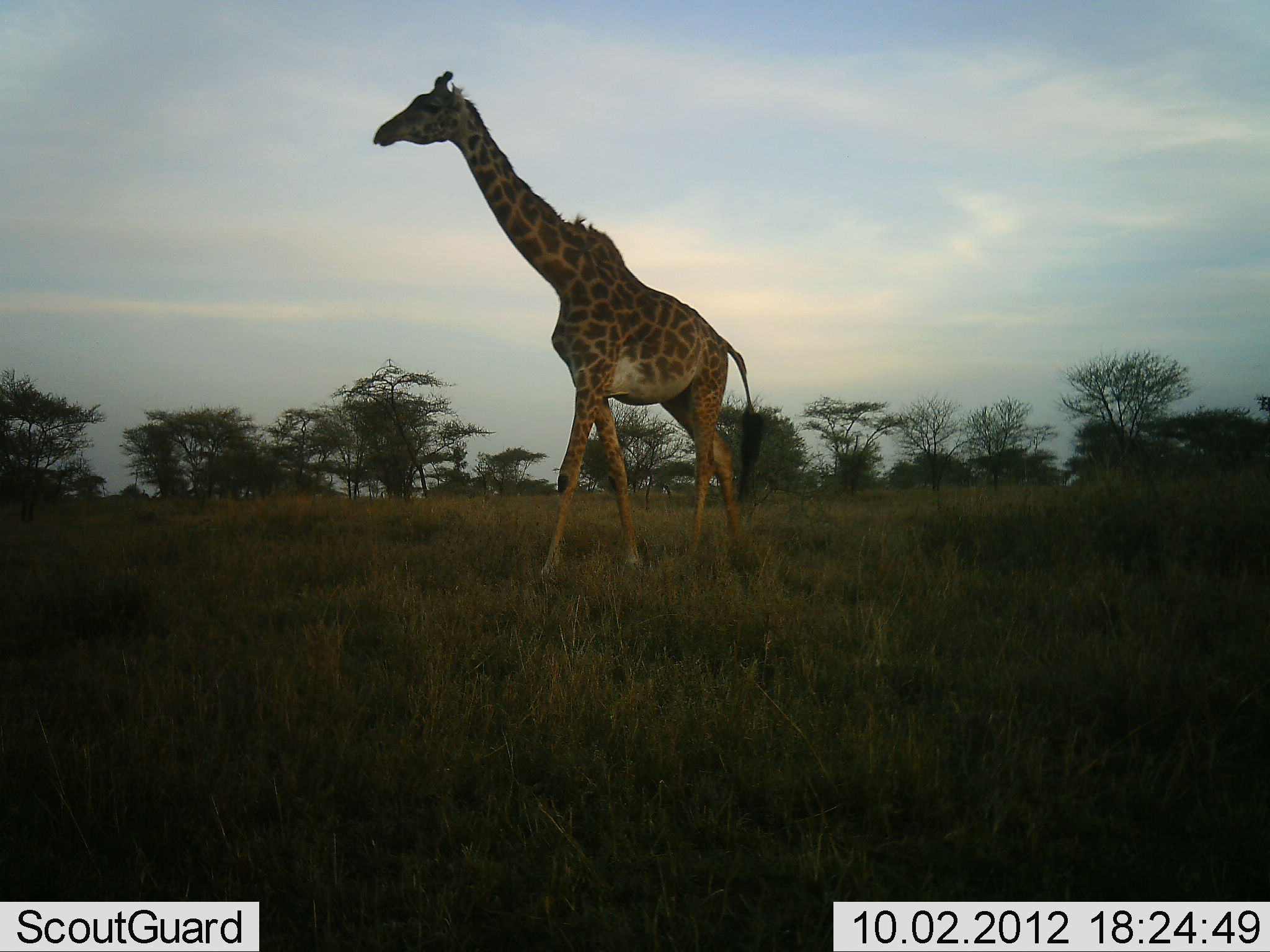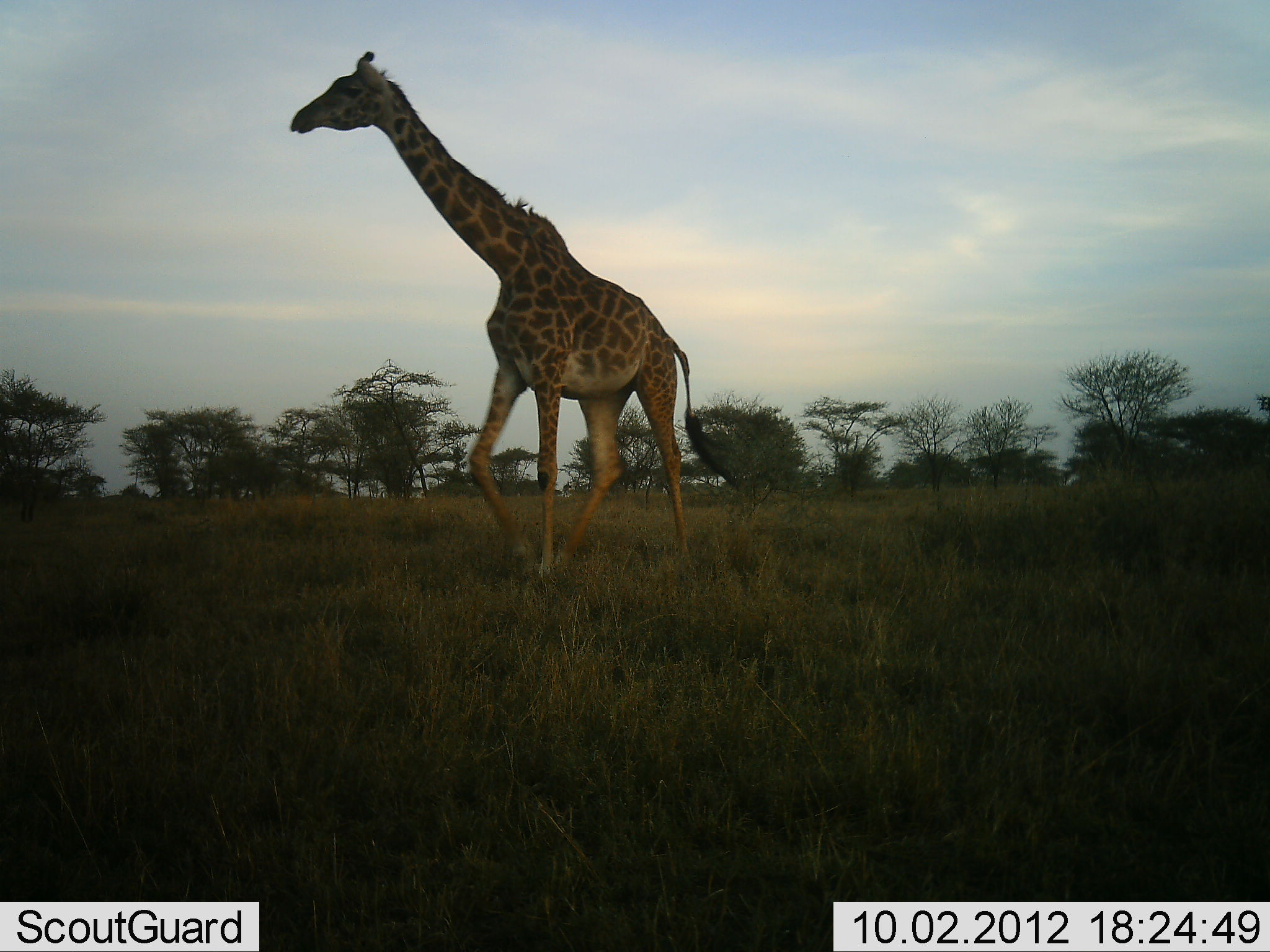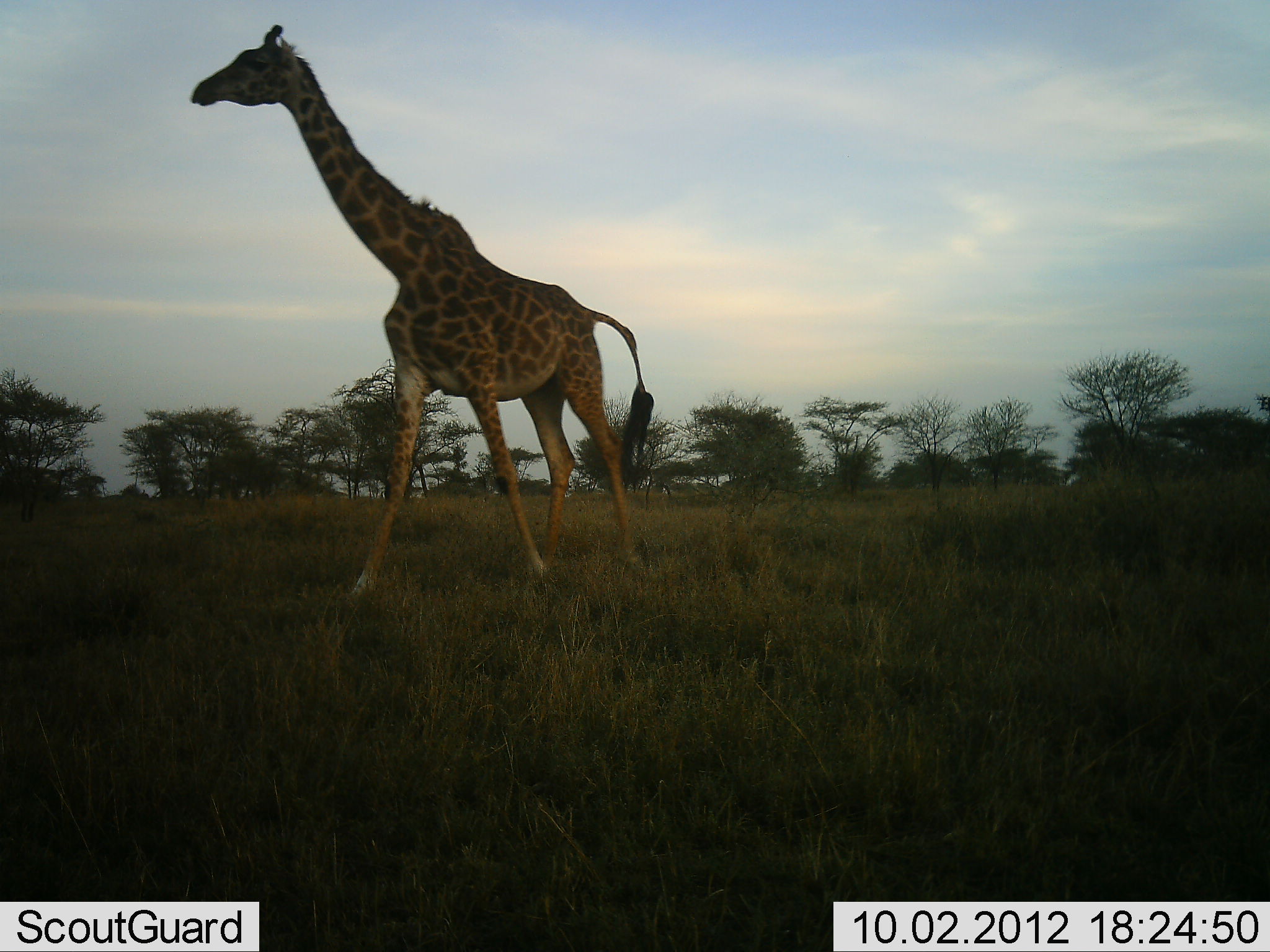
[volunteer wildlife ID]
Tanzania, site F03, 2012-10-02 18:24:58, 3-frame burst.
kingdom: Animalia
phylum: Chordata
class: Mammalia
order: Artiodactyla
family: Giraffidae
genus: Giraffa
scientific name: Giraffa camelopardalis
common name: giraffe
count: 1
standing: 0%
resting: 0%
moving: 100%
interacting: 0%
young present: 0%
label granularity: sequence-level